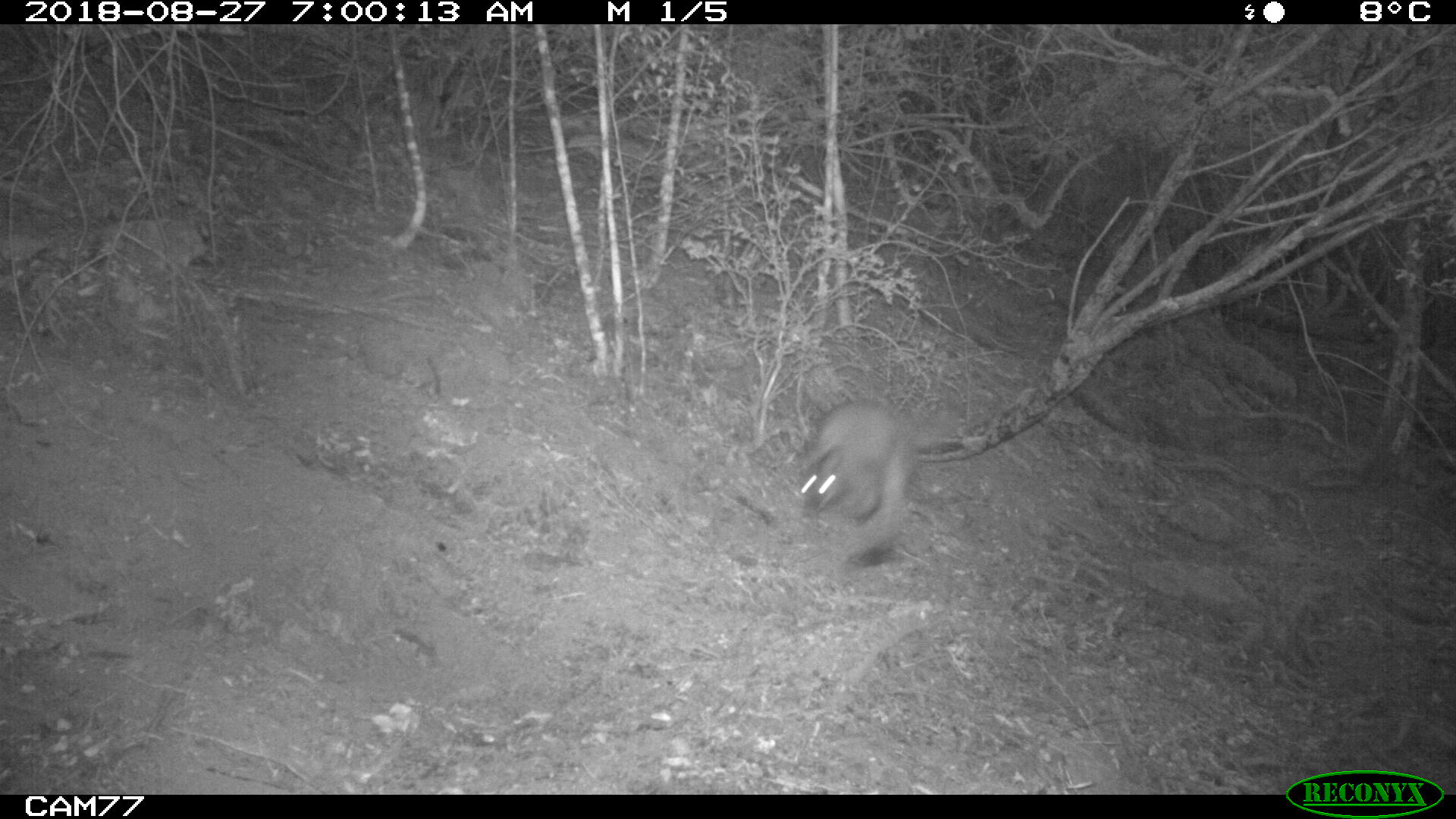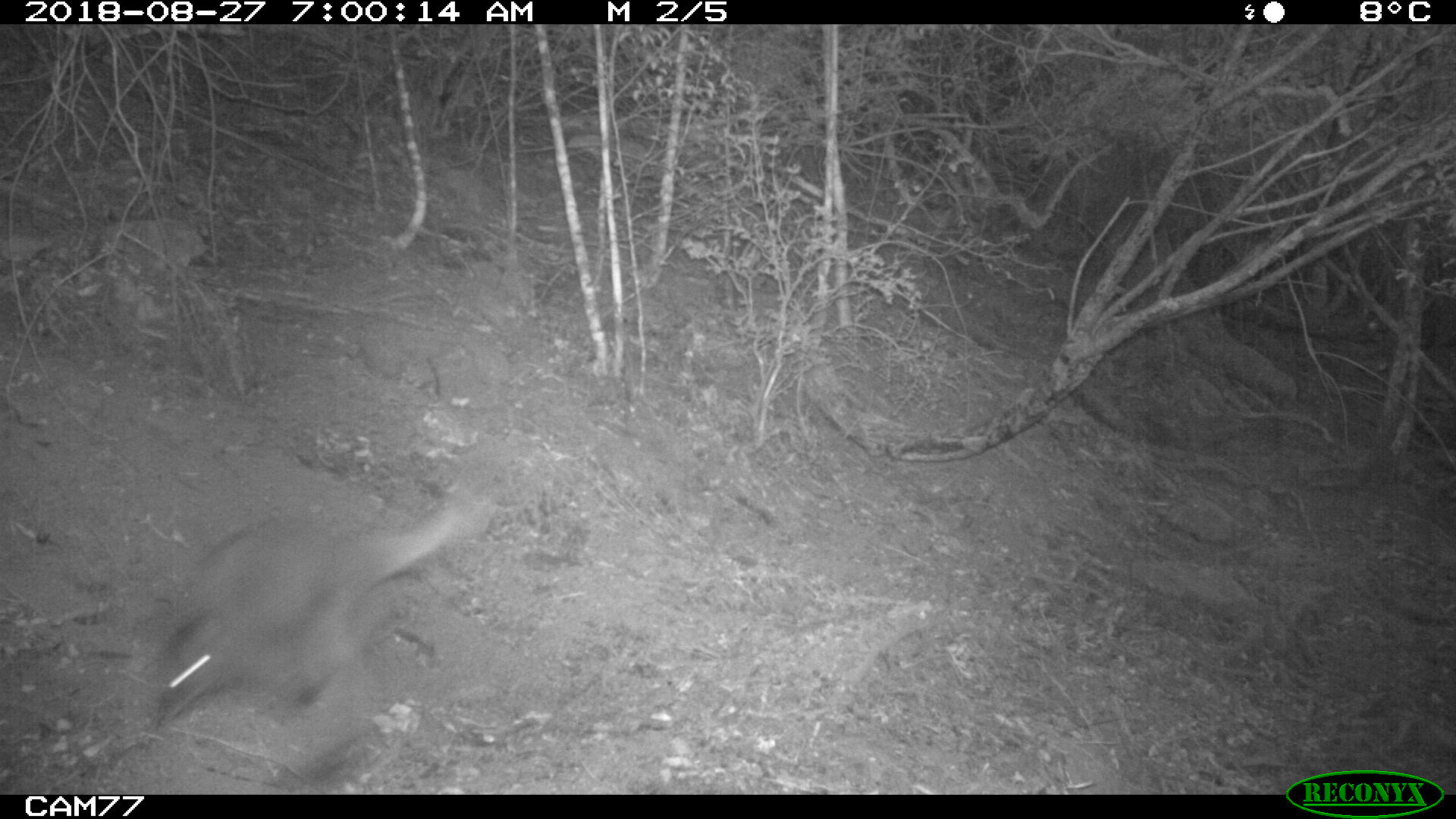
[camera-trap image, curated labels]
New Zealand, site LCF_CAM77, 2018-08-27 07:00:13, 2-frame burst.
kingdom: Animalia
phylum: Chordata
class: Mammalia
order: Diprotodontia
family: Macropodidae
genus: Notamacropus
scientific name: Notamacropus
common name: wallaby